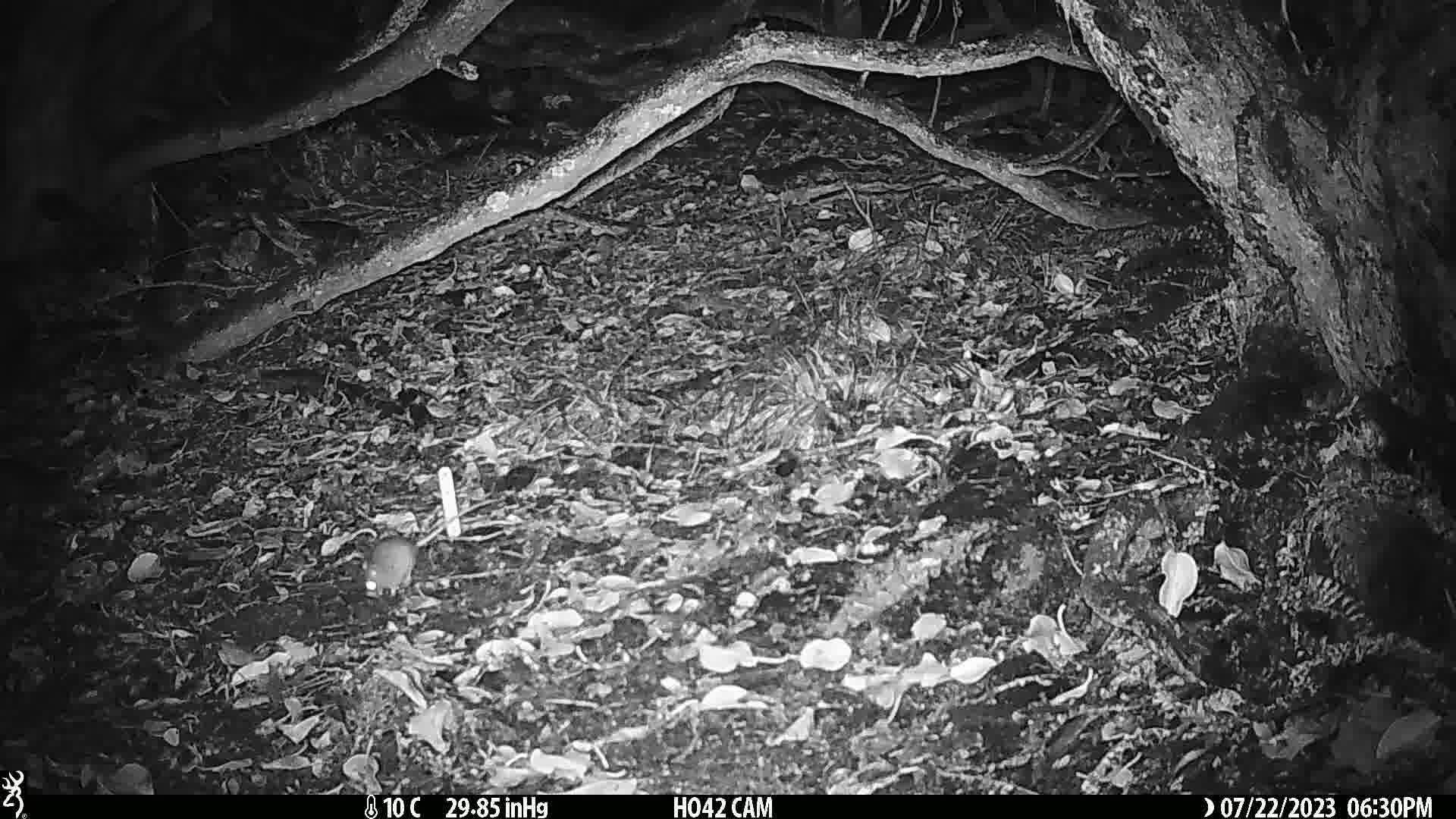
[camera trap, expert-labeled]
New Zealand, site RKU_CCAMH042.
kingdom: Animalia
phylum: Chordata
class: Mammalia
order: Rodentia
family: Muridae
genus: Rattus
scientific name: Rattus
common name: rat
Rat (Rattus).